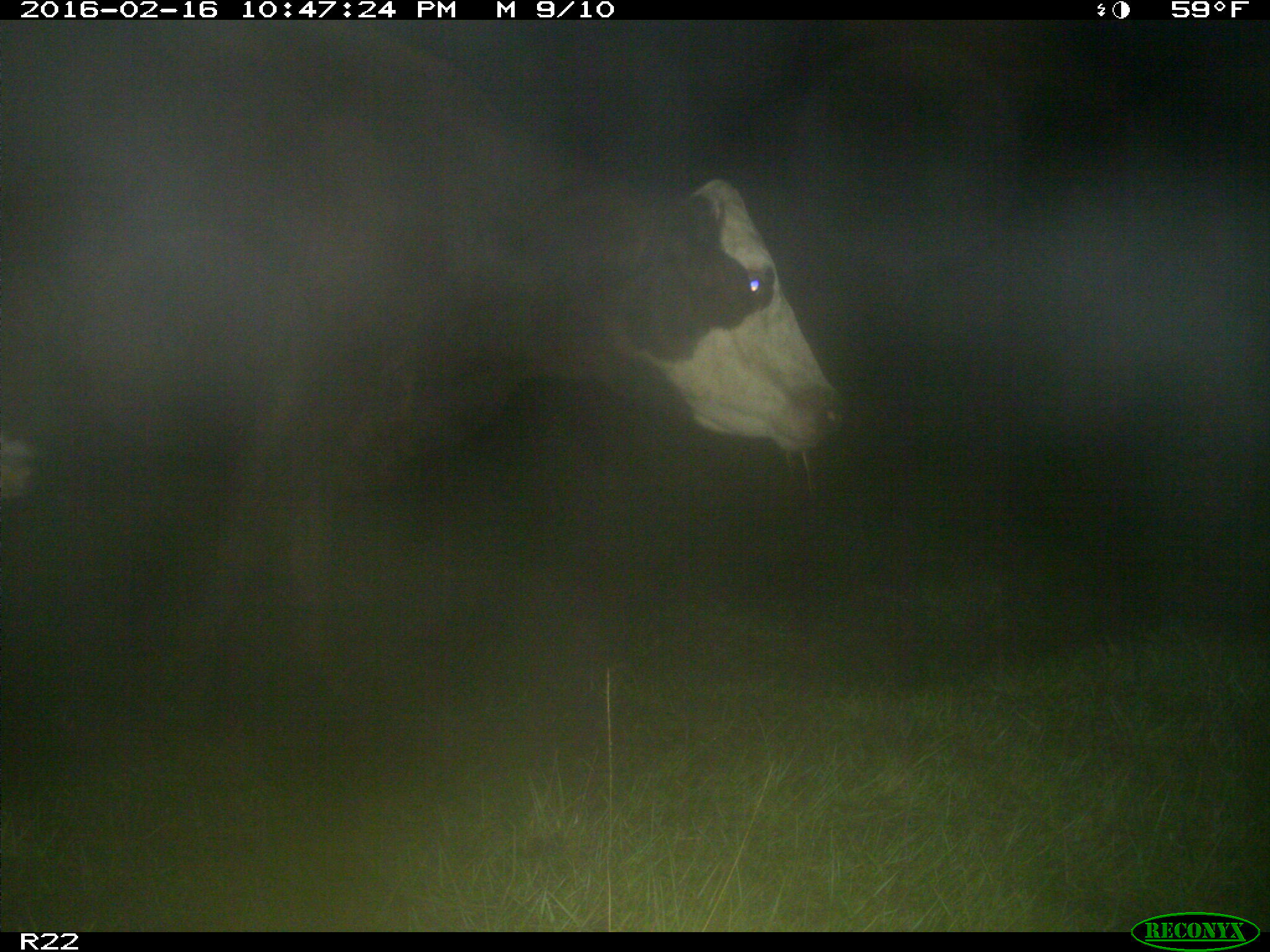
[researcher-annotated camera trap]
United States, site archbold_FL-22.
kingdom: Animalia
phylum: Chordata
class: Mammalia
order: Artiodactyla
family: Bovidae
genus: Bos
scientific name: Bos taurus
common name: domestic cow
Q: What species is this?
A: Bos taurus (domestic cow).